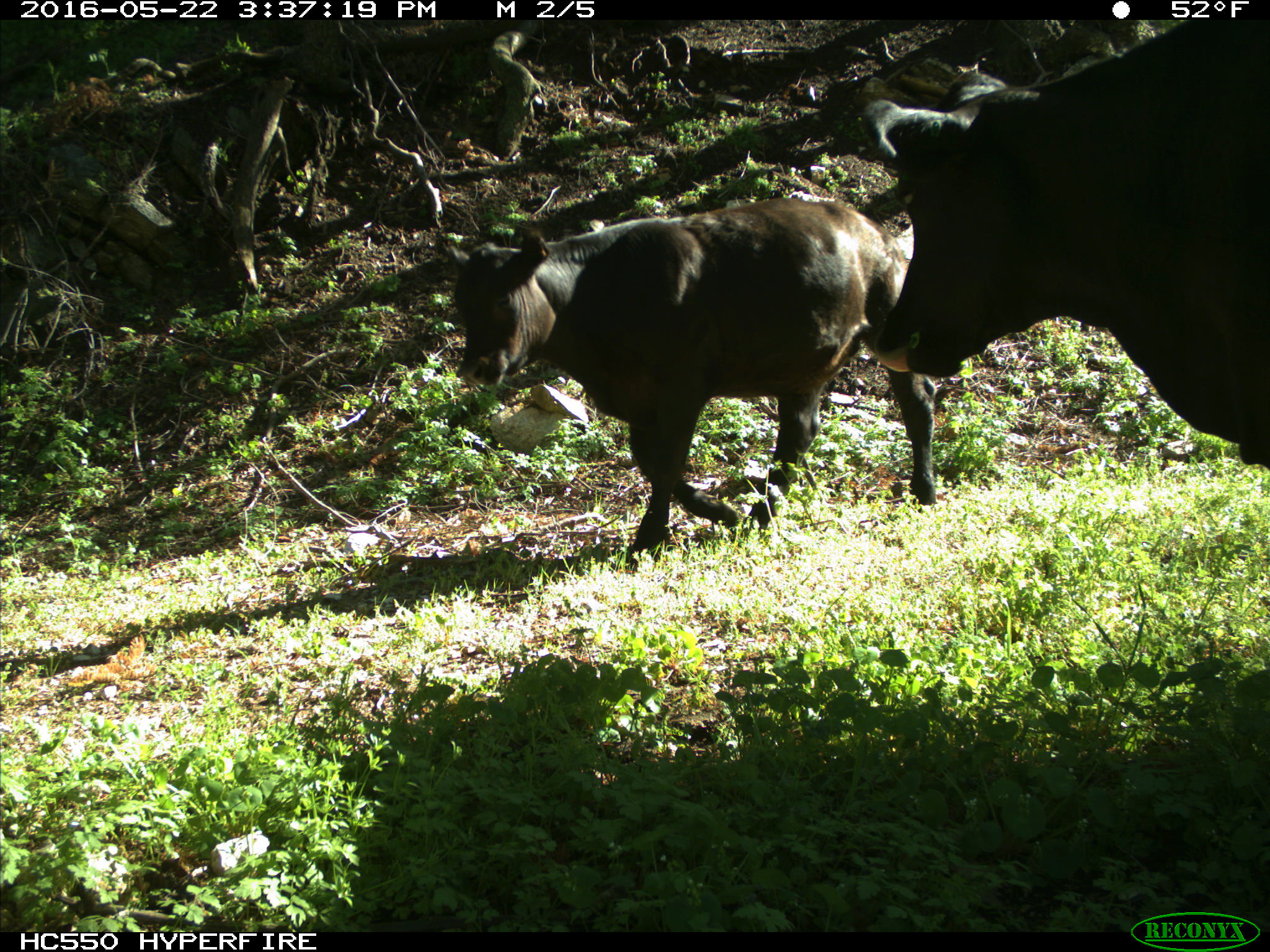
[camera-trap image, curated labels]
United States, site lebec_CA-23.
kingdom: Animalia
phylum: Chordata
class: Mammalia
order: Artiodactyla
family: Bovidae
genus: Bos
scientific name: Bos taurus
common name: domestic cow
Bos taurus (domestic cow).